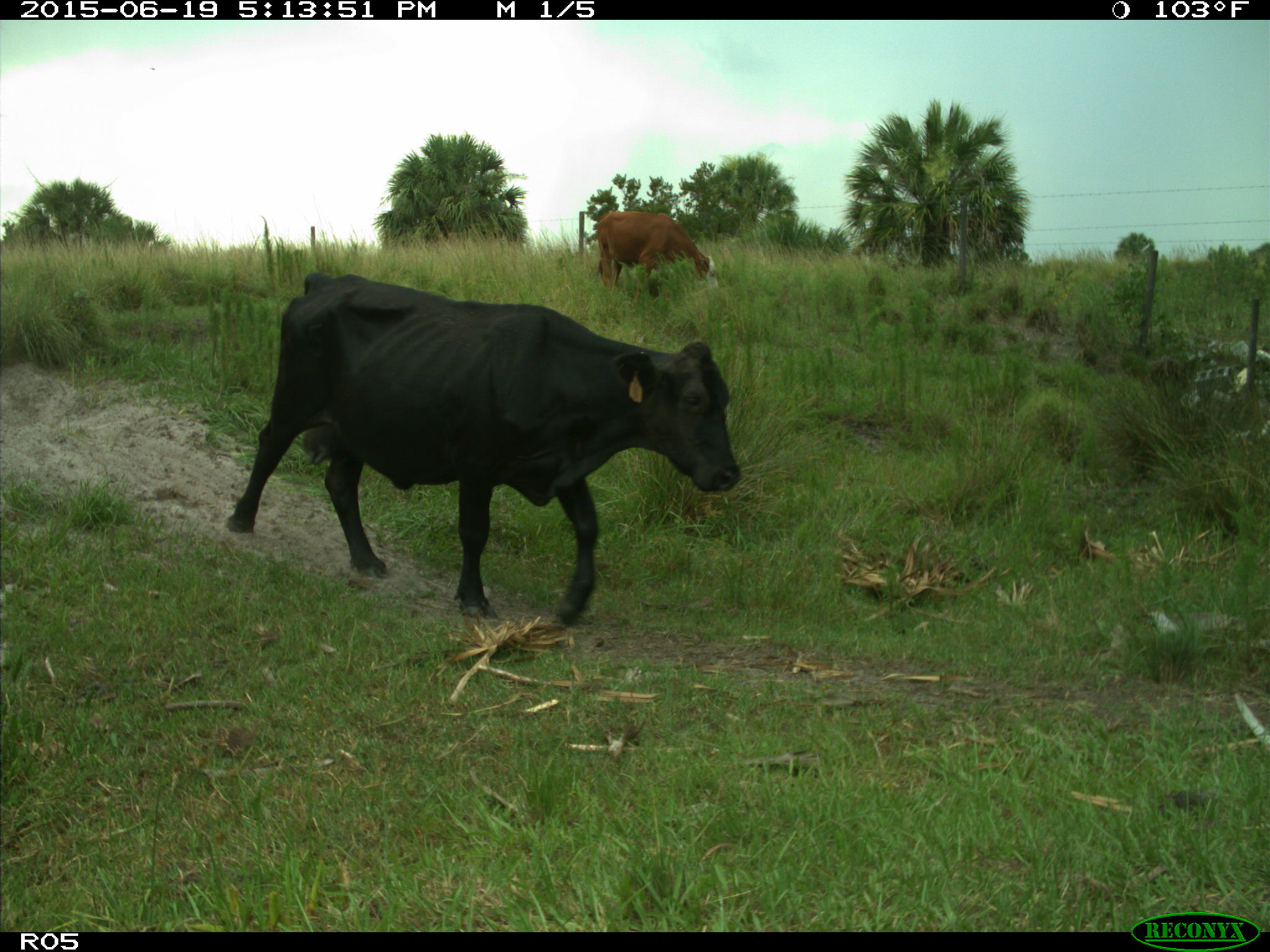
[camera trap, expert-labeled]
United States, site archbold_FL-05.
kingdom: Animalia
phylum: Chordata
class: Mammalia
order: Artiodactyla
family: Bovidae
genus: Bos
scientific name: Bos taurus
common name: domestic cow